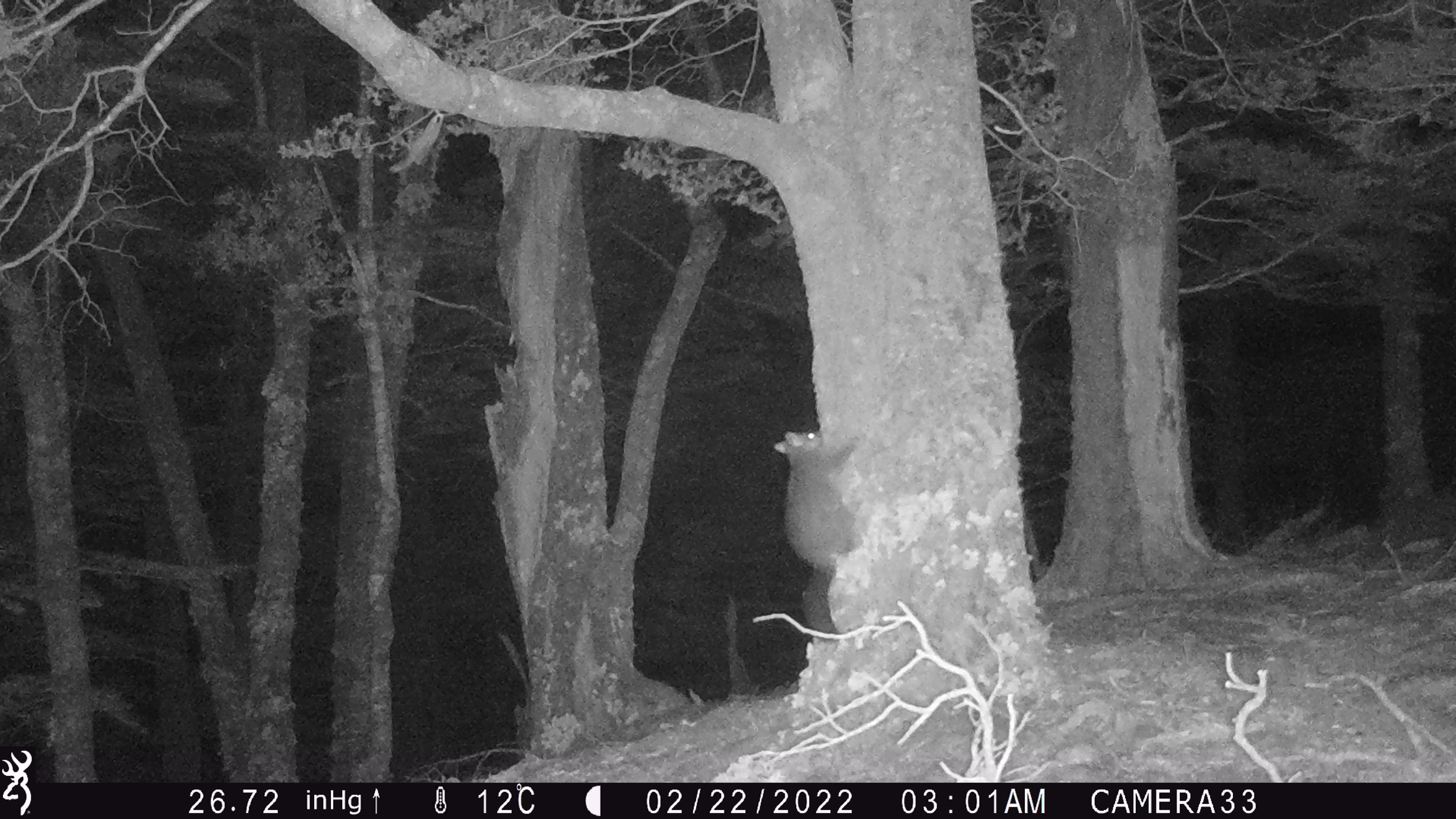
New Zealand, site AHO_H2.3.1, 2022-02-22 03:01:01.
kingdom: Animalia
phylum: Chordata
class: Mammalia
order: Diprotodontia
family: Phalangeridae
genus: Trichosurus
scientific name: Trichosurus vulpecula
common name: common brushtail possum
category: possum